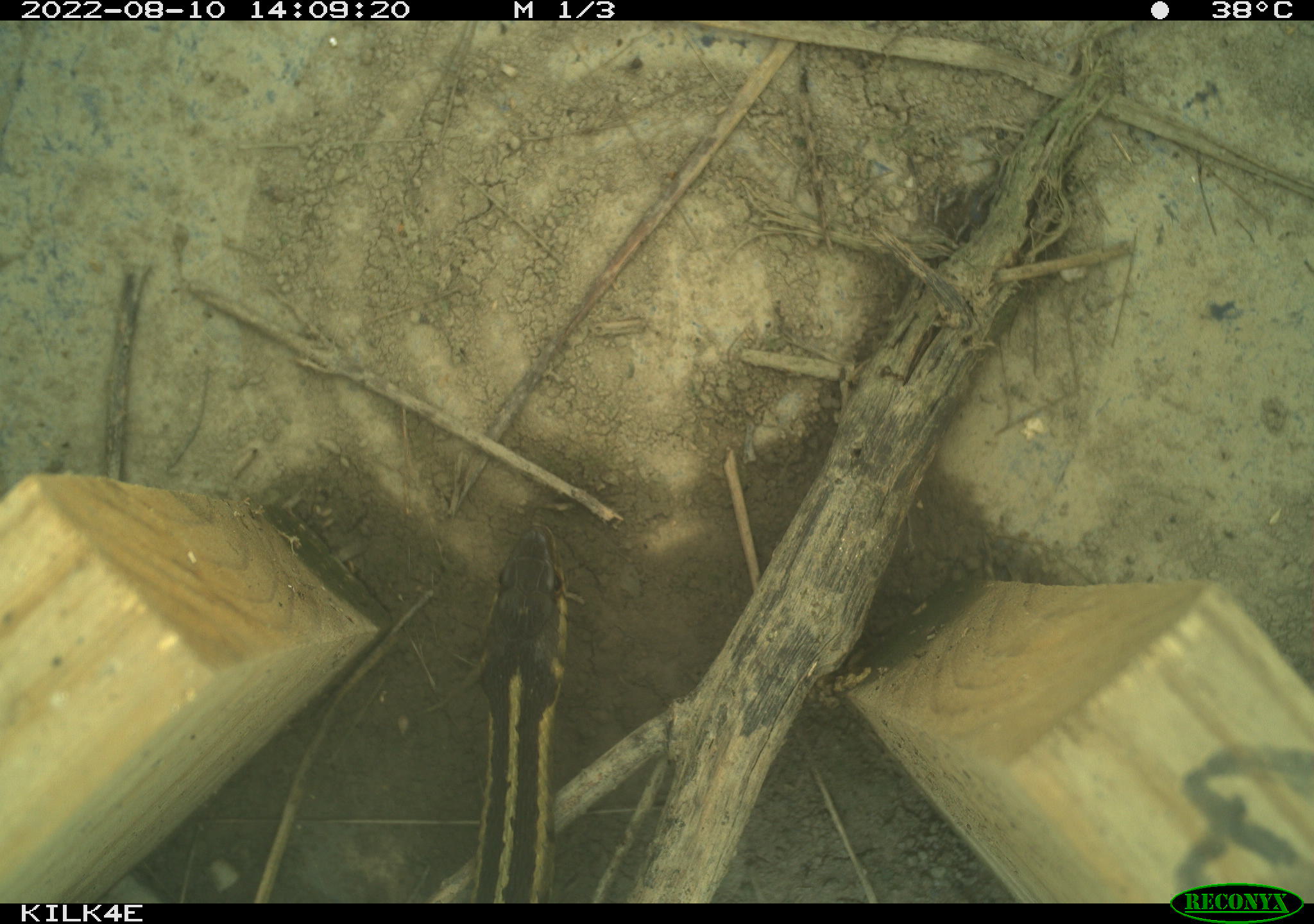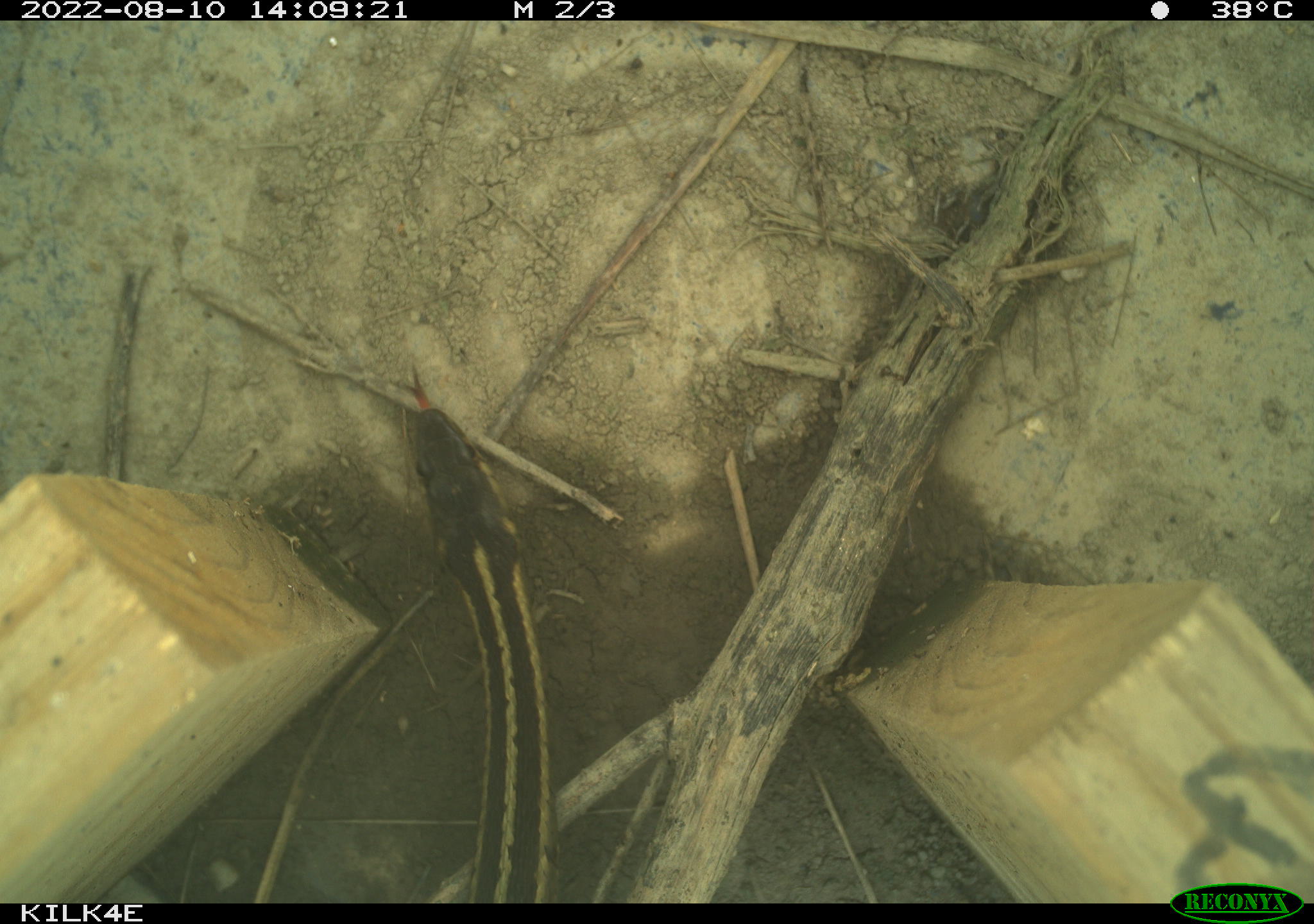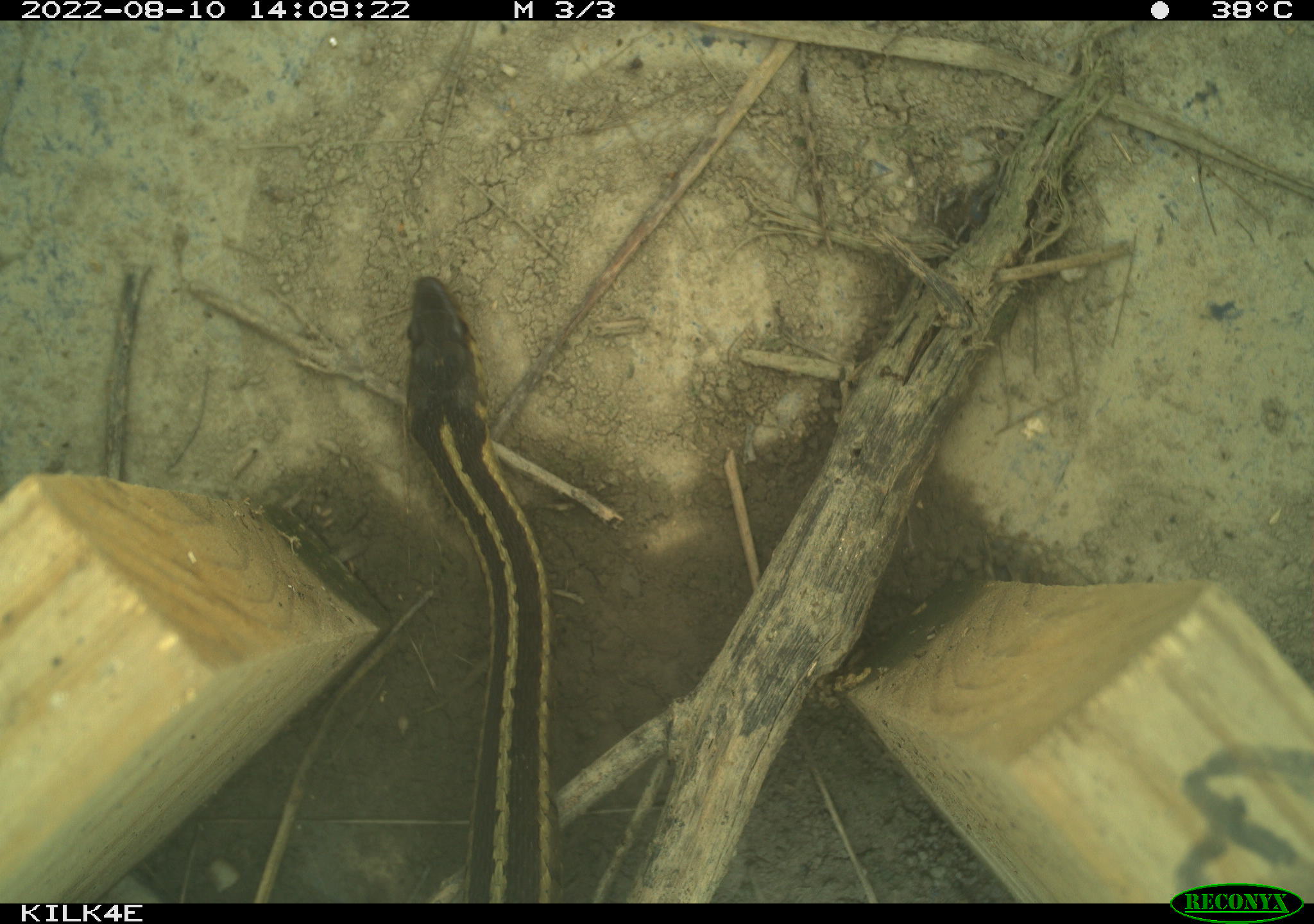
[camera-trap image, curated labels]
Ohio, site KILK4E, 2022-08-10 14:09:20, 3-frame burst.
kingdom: Animalia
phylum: Chordata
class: Reptilia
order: Squamata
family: Colubridae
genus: Thamnophis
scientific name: Thamnophis sirtalis sirtalis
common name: eastern gartersnake